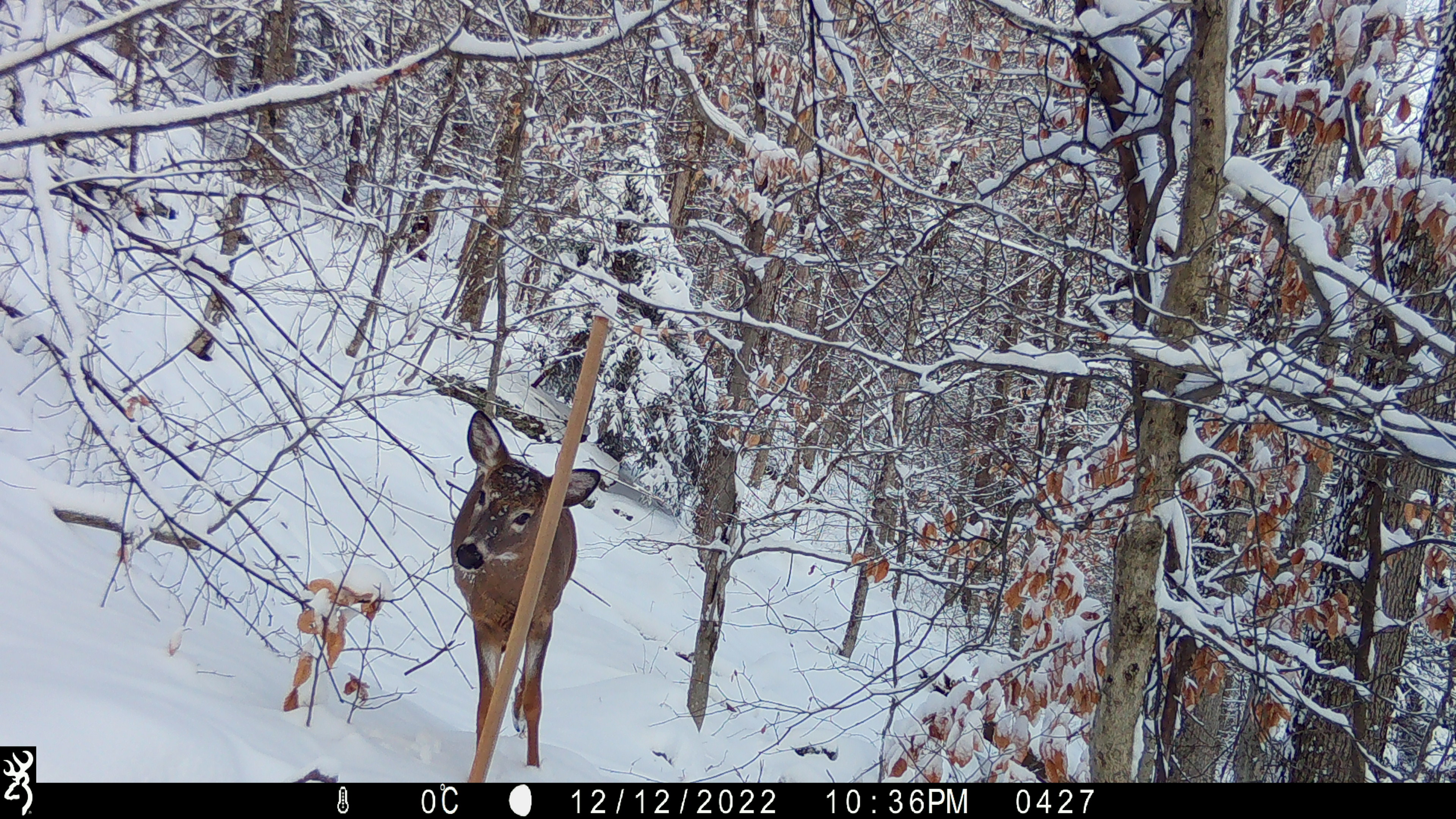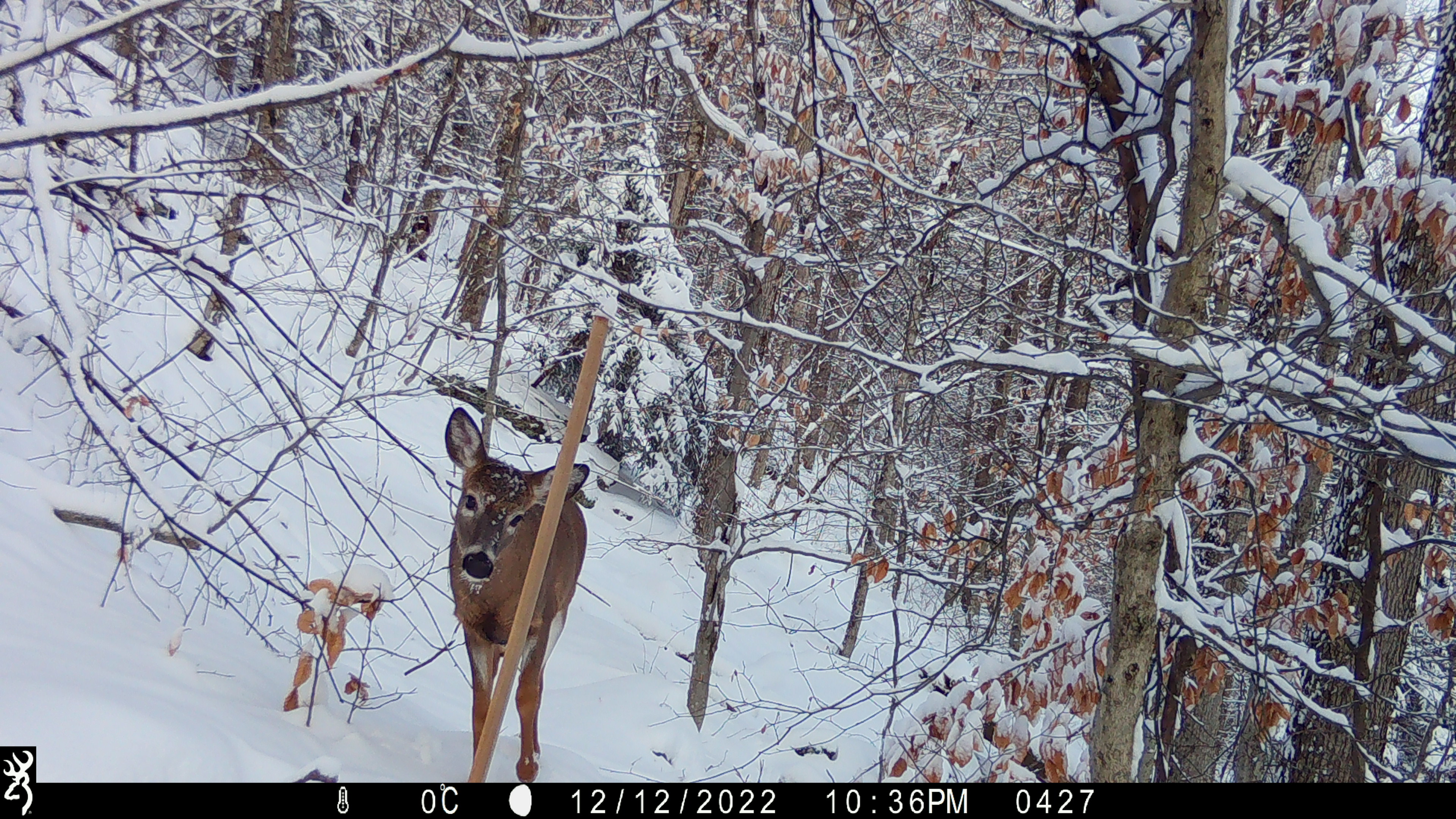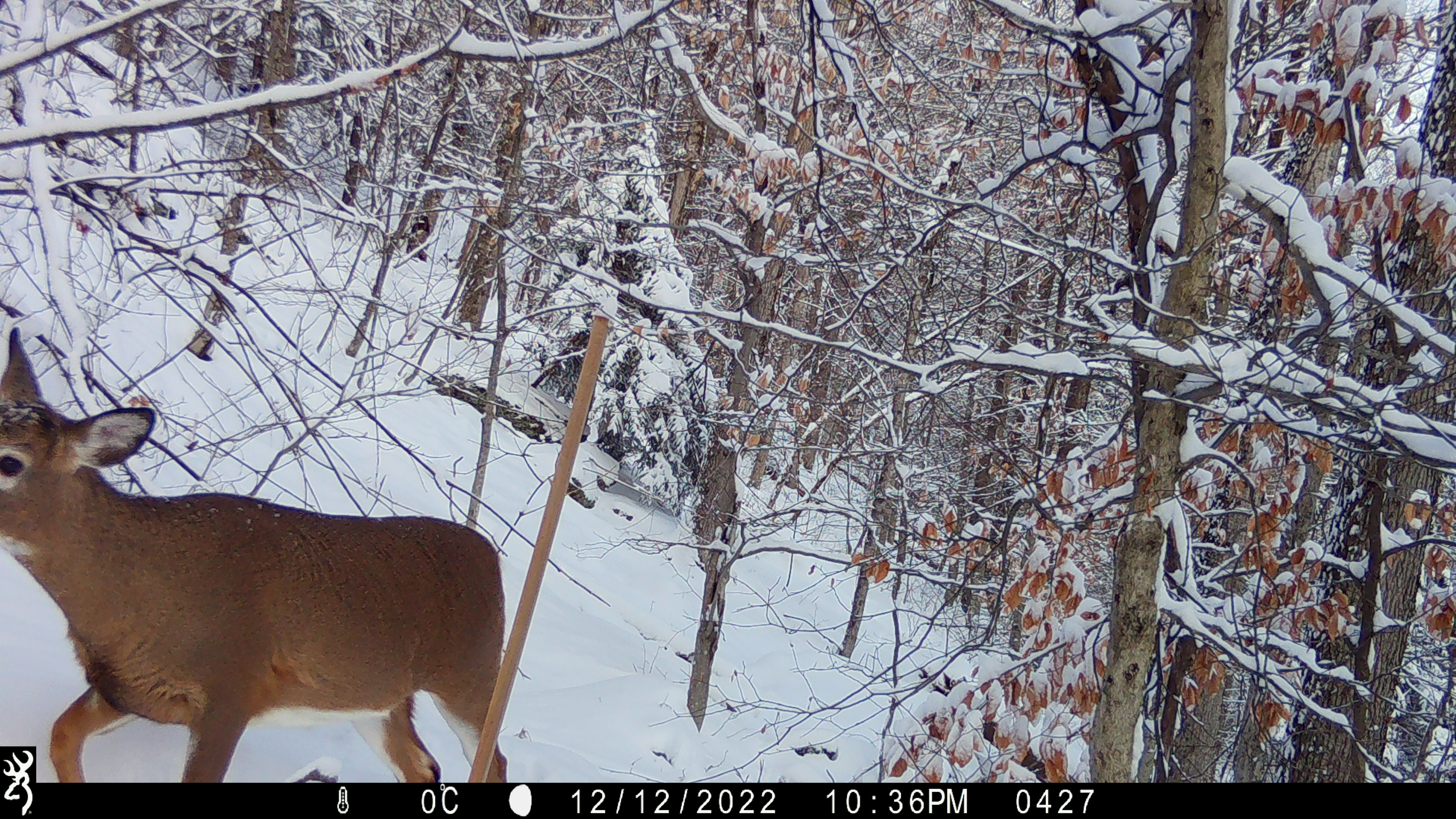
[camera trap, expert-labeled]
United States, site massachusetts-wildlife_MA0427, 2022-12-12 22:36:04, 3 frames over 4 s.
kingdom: Animalia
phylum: Chordata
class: Mammalia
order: Artiodactyla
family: Cervidae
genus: Odocoileus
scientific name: Odocoileus virginianus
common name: white-tailed deer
White-tailed deer (Odocoileus virginianus).